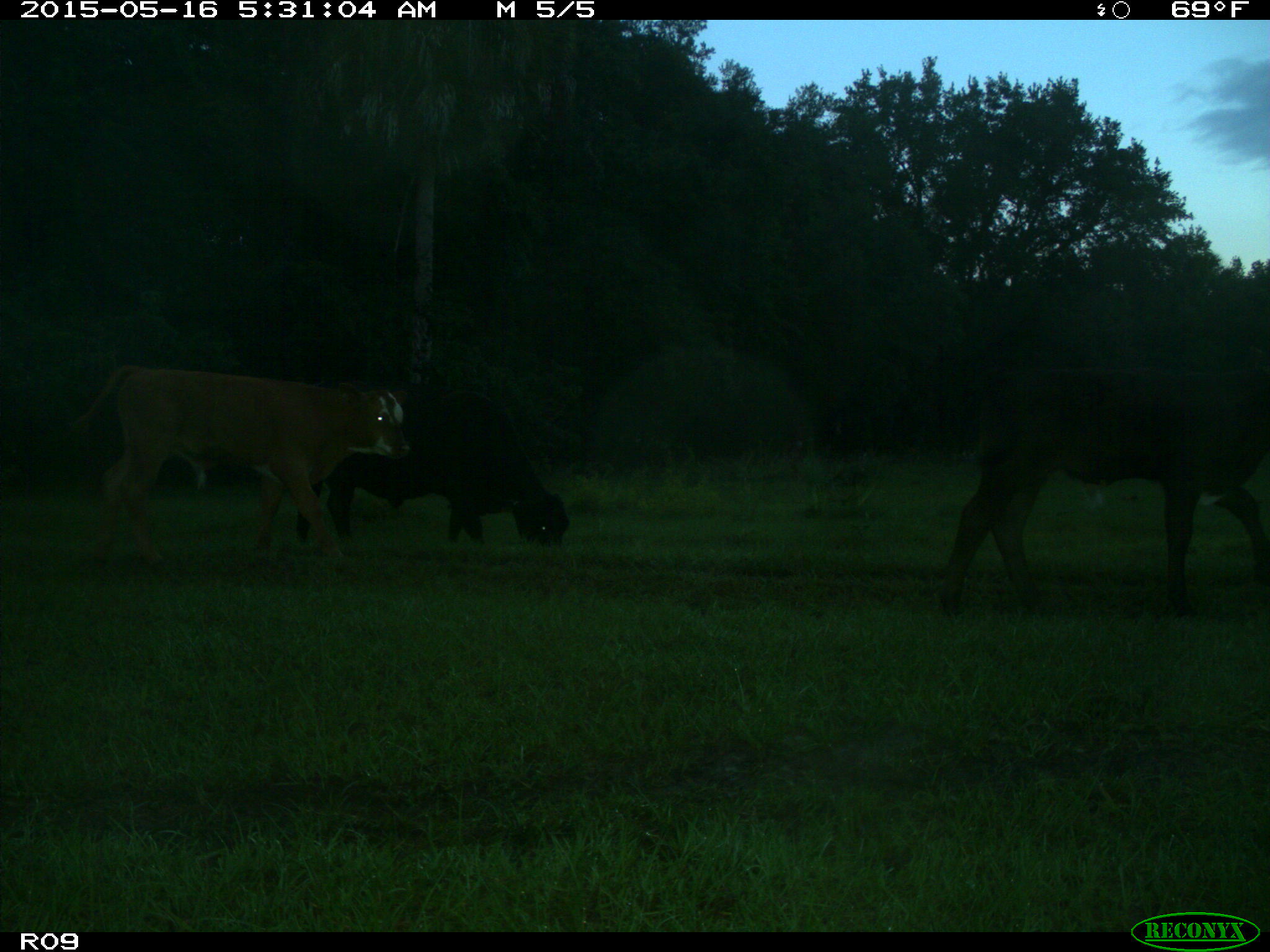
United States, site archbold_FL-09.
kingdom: Animalia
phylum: Chordata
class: Mammalia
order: Artiodactyla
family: Bovidae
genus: Bos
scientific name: Bos taurus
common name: domestic cow